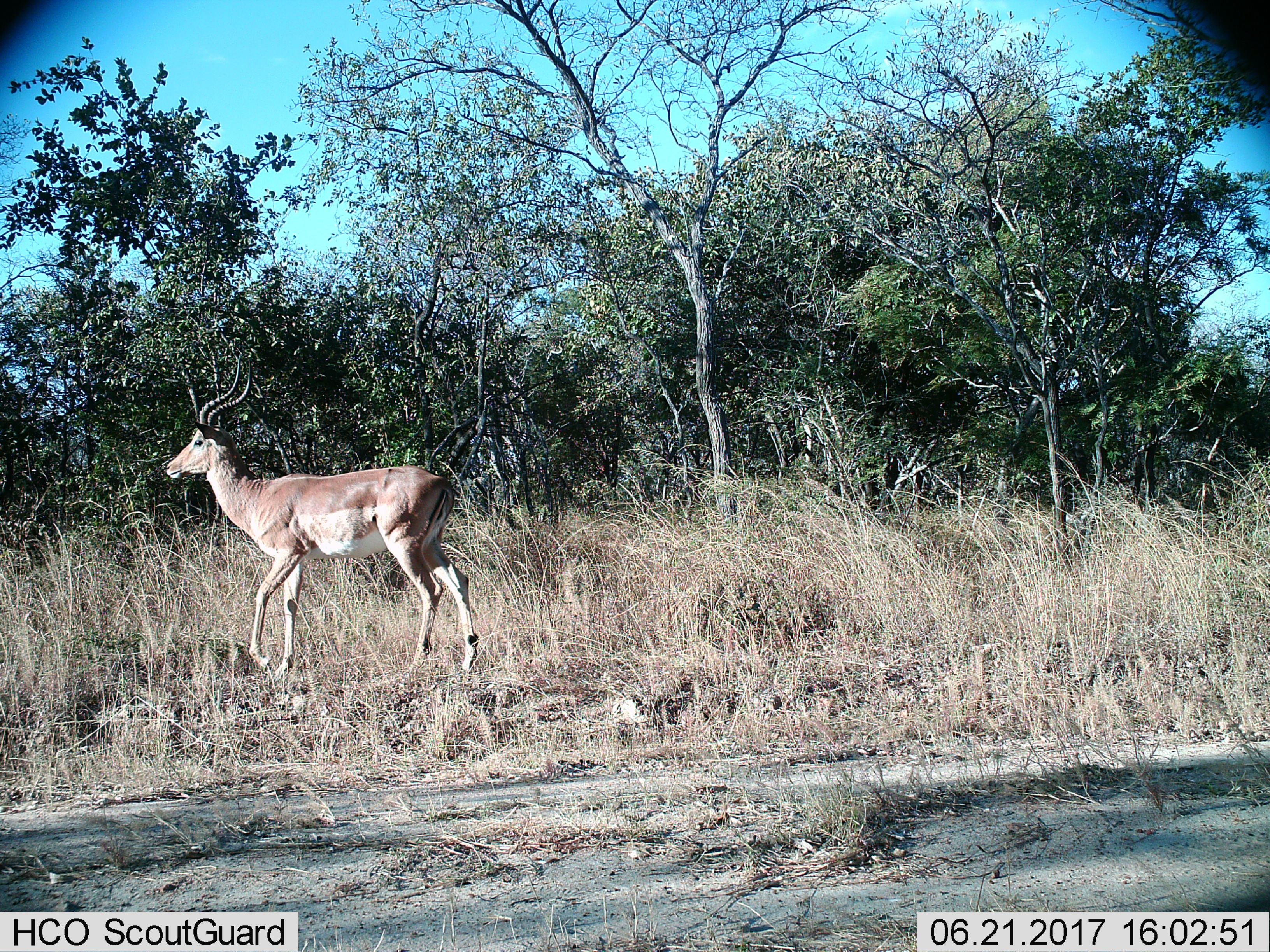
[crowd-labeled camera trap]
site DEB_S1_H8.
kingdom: Animalia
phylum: Chordata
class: Mammalia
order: Artiodactyla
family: Bovidae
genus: Aepyceros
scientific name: Aepyceros melampus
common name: impala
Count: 1.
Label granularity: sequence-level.